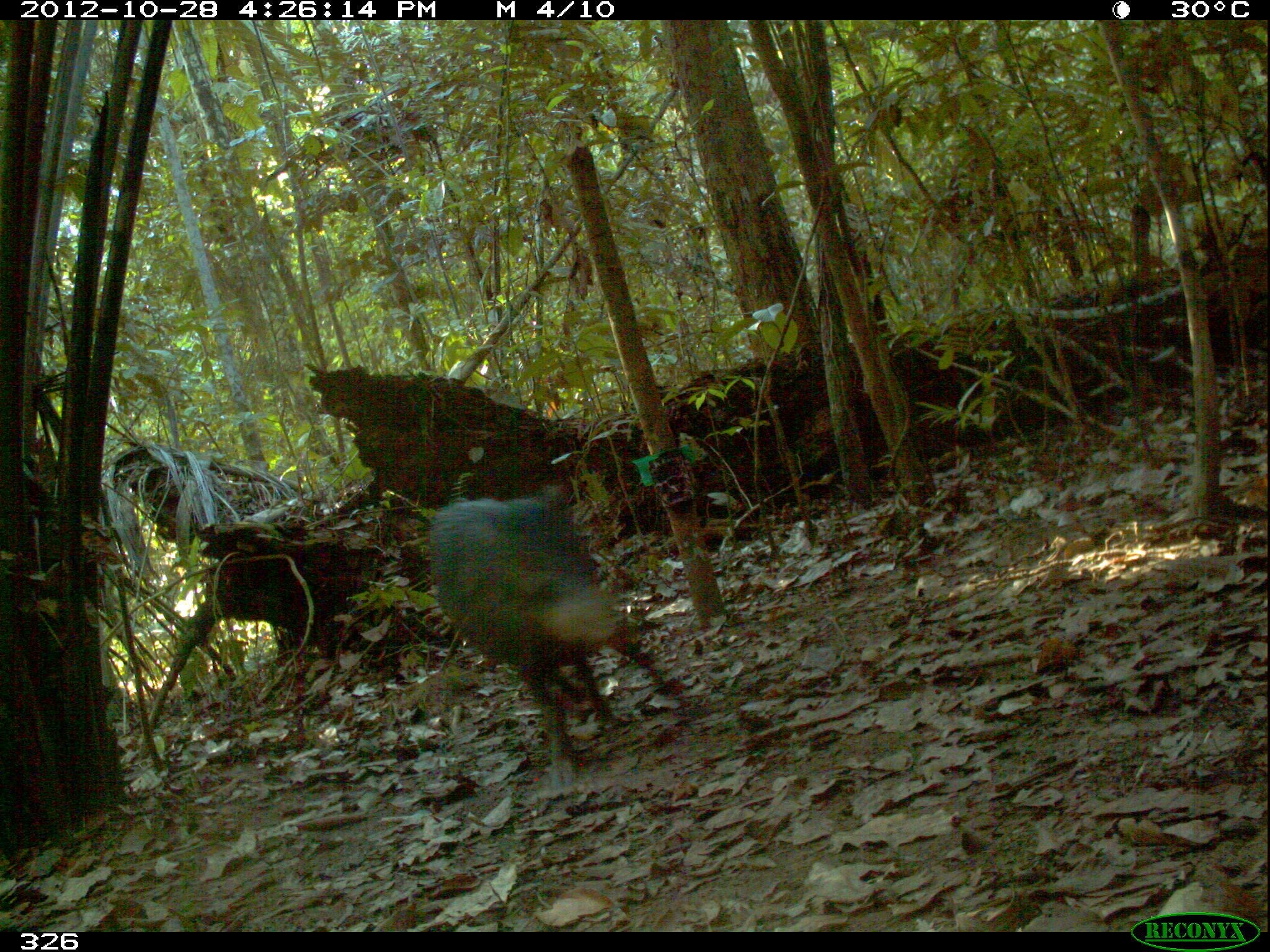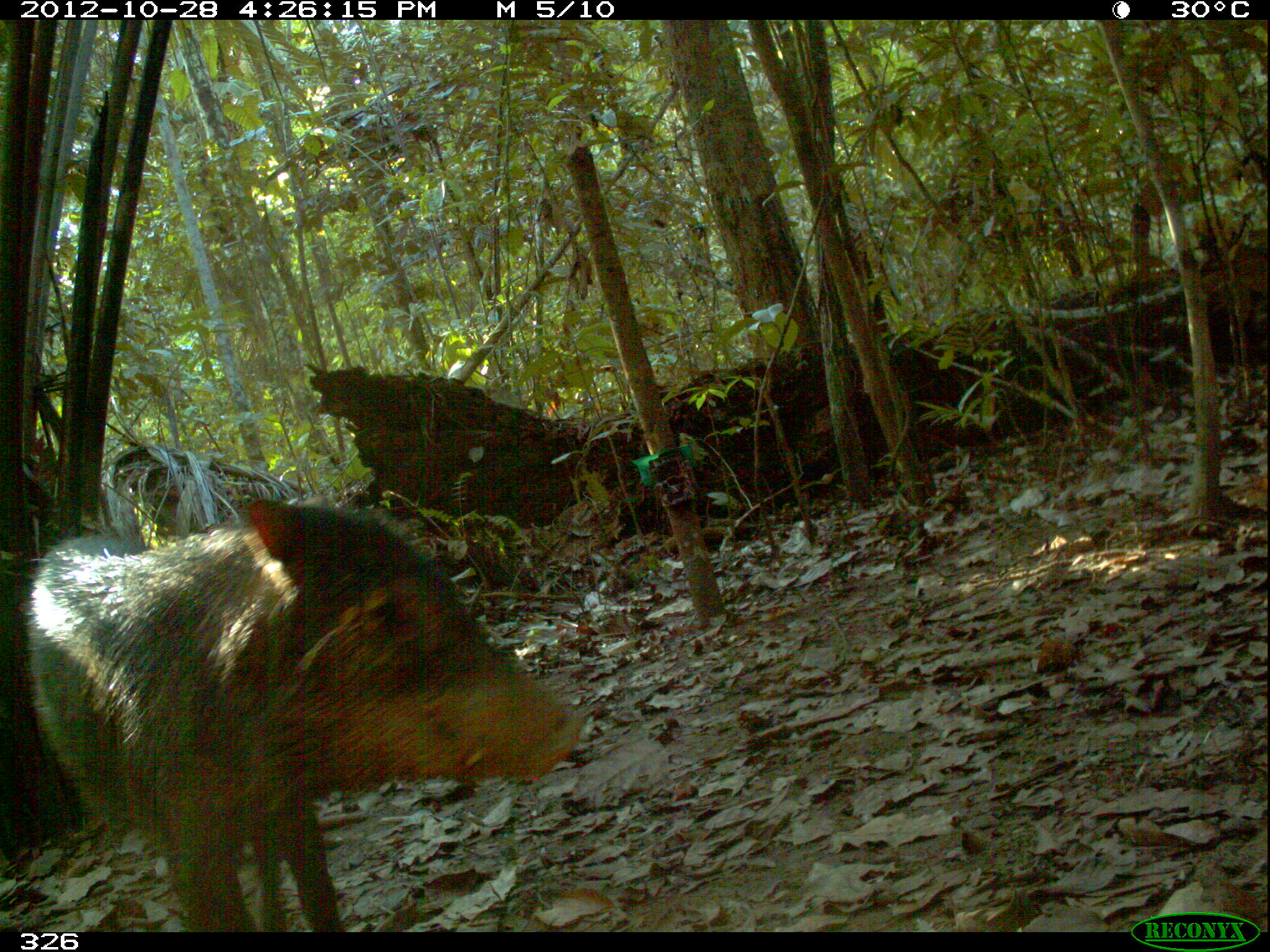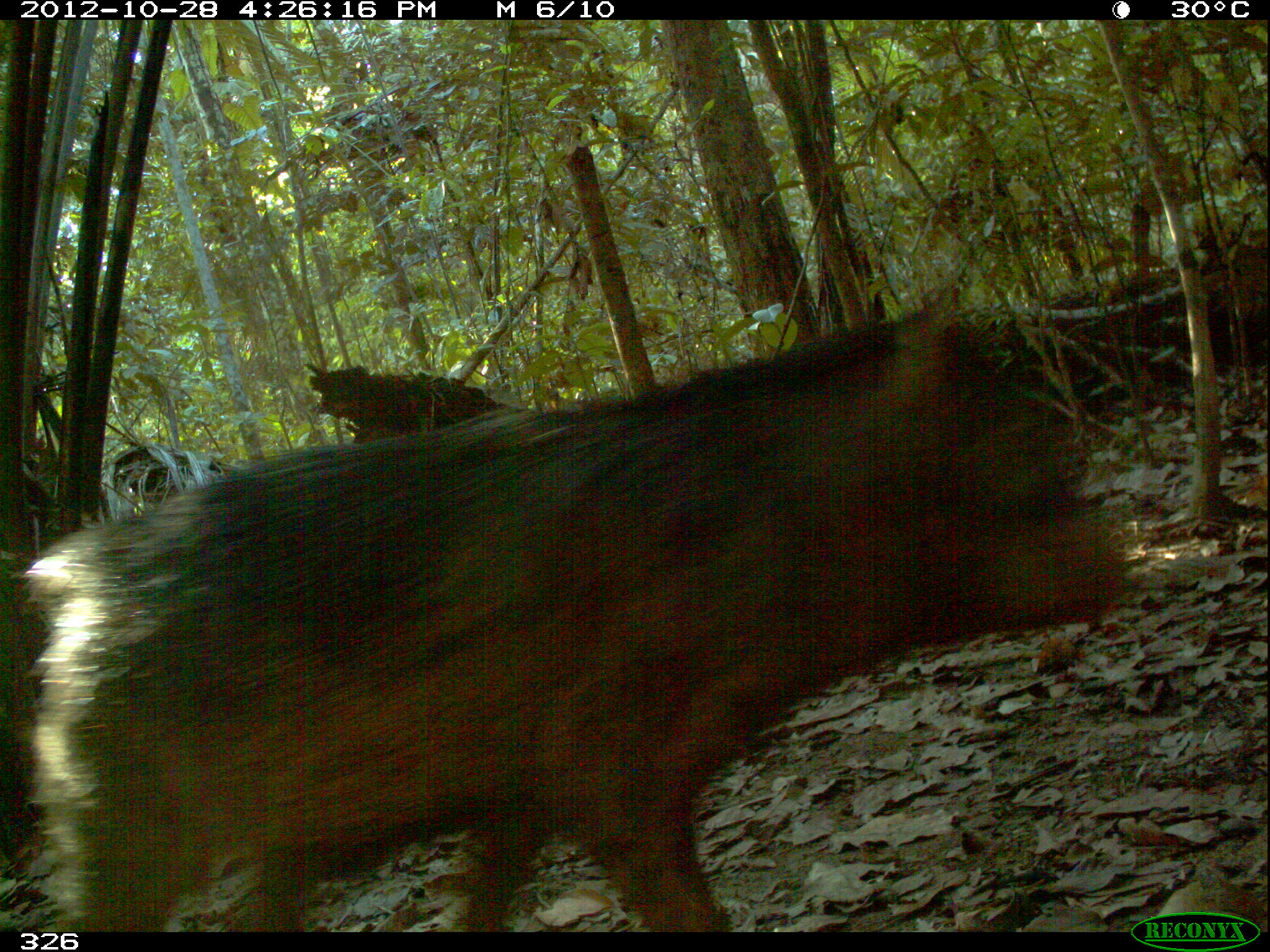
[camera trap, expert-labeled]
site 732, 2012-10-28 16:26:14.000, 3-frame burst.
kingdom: Animalia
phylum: Chordata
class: Mammalia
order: Artiodactyla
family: Tayassuidae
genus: Tayassu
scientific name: Tayassu pecari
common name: white-lipped peccary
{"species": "Tayassu pecari (white-lipped peccary)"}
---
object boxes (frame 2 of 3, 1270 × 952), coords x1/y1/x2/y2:
tayassu pecari: 0/491/581/929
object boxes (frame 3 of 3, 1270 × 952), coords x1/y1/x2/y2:
tayassu pecari: 19/295/1121/931